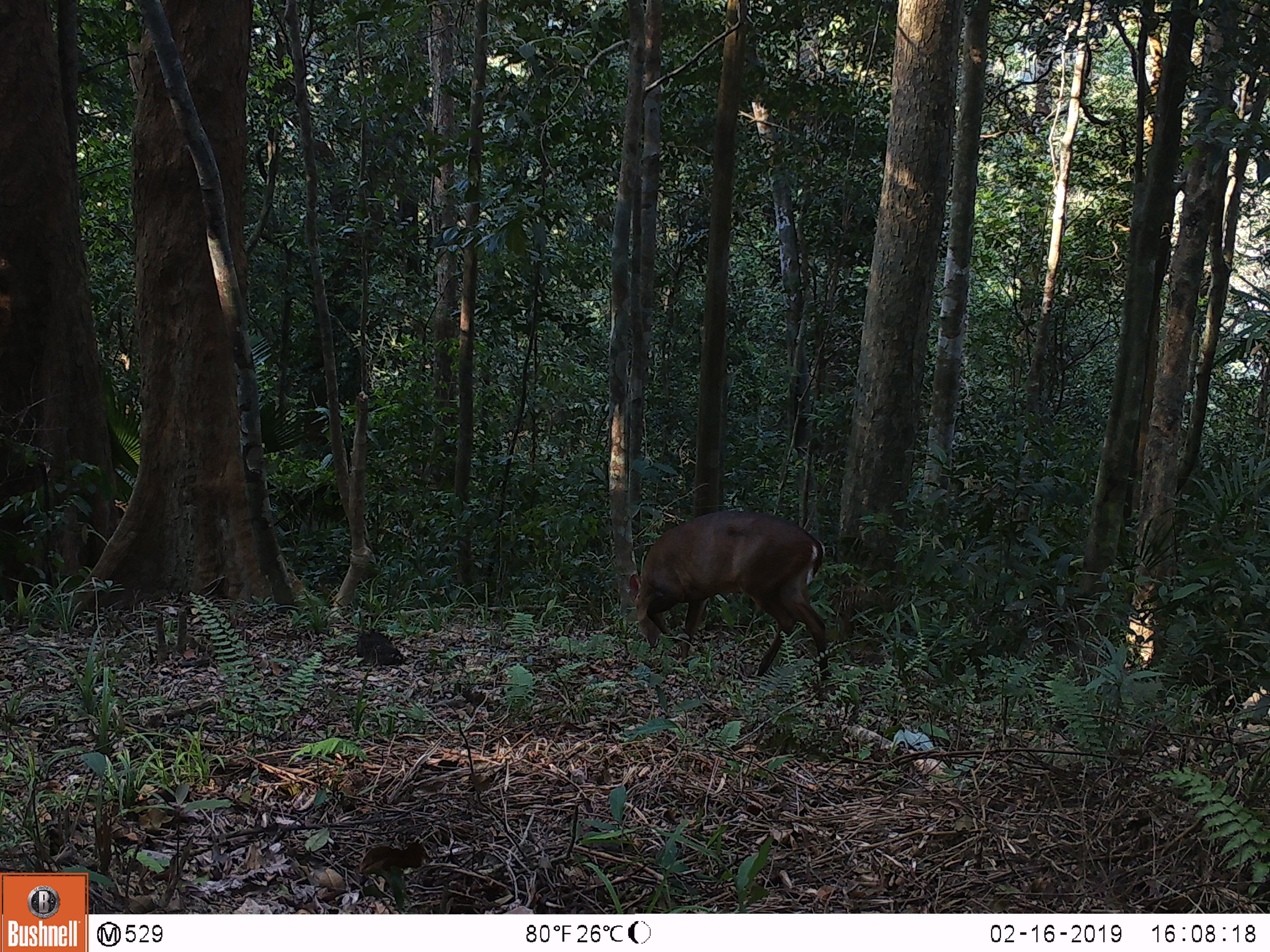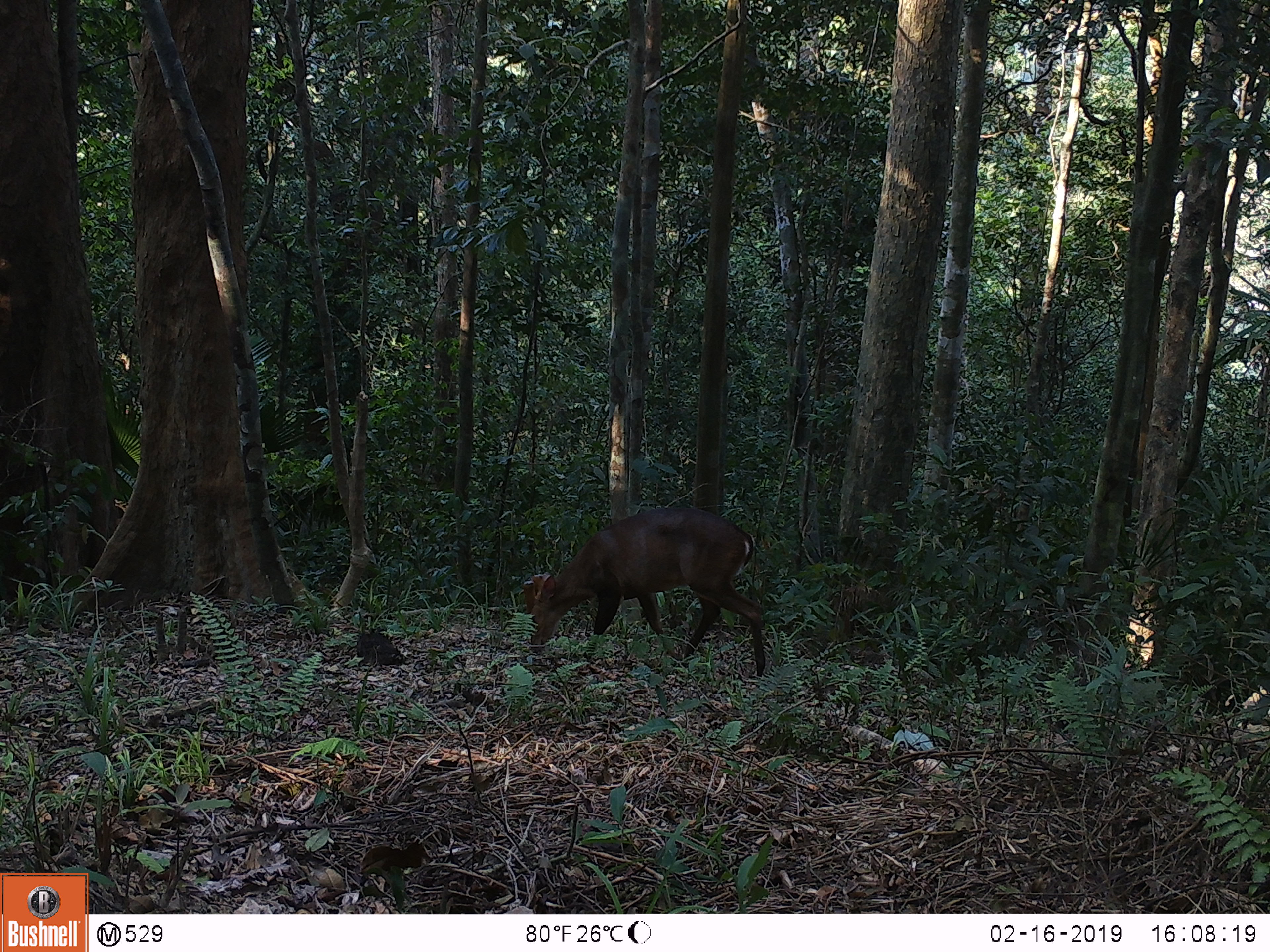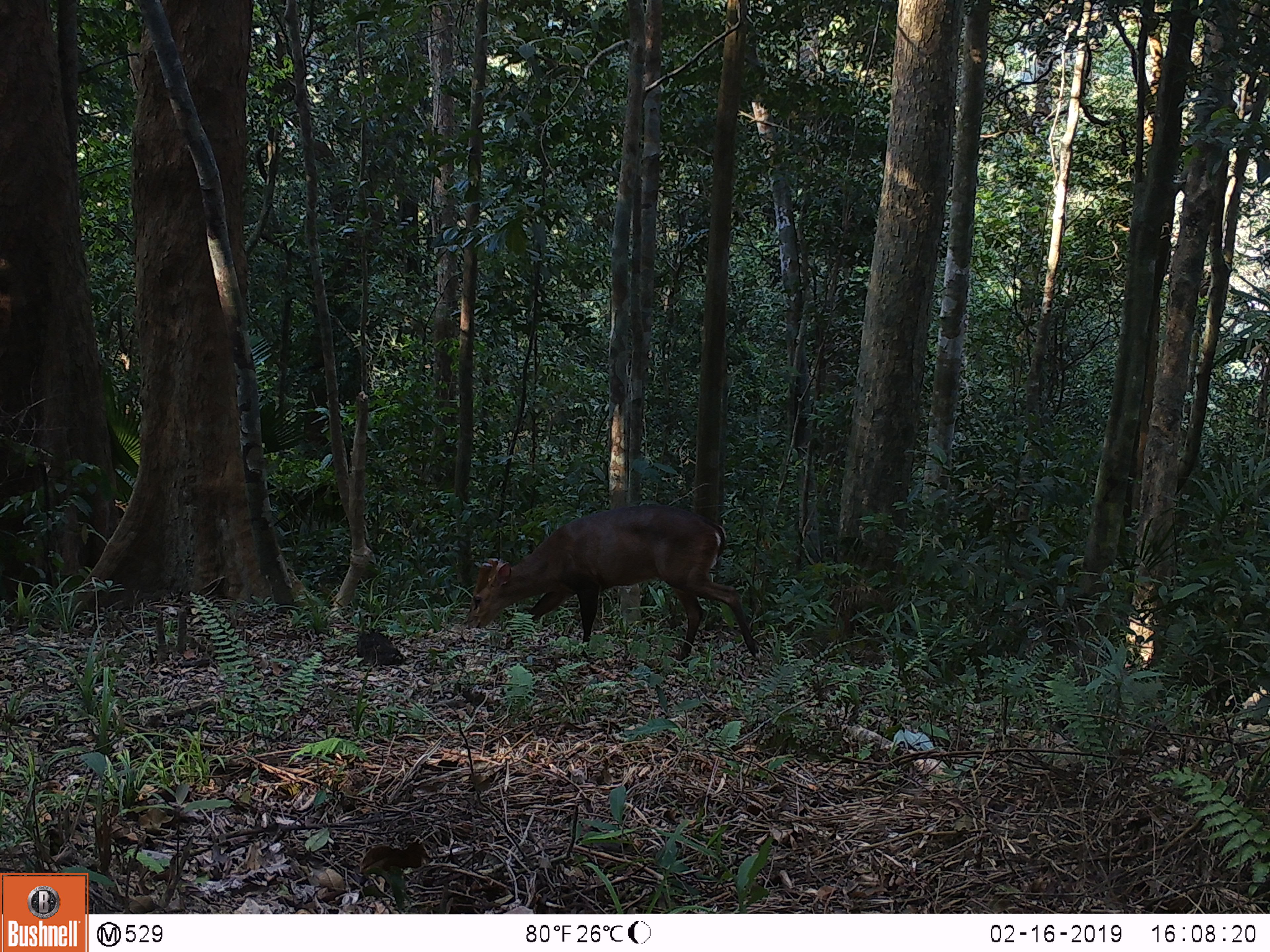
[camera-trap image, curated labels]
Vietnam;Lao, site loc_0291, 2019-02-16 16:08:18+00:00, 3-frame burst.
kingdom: Animalia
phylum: Chordata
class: Mammalia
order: Artiodactyla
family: Cervidae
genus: Muntiacus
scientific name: Muntiacus vuquangensis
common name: large-antlered muntjac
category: large antlered muntjac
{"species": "large antlered muntjac (large-antlered muntjac) (Muntiacus vuquangensis)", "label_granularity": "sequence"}